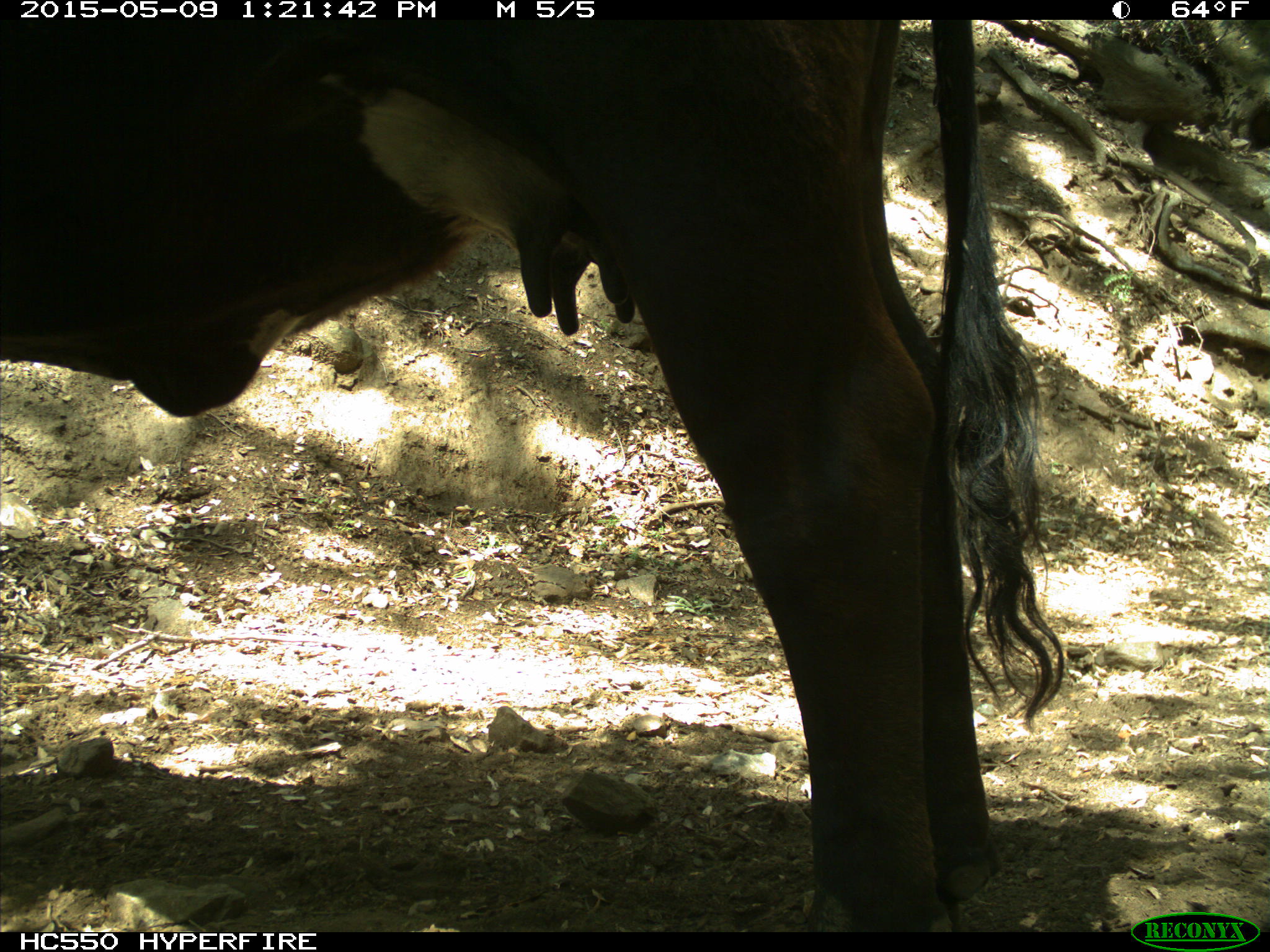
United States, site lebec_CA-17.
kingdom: Animalia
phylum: Chordata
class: Mammalia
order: Artiodactyla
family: Bovidae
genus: Bos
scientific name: Bos taurus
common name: domestic cow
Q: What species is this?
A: Bos taurus (domestic cow).